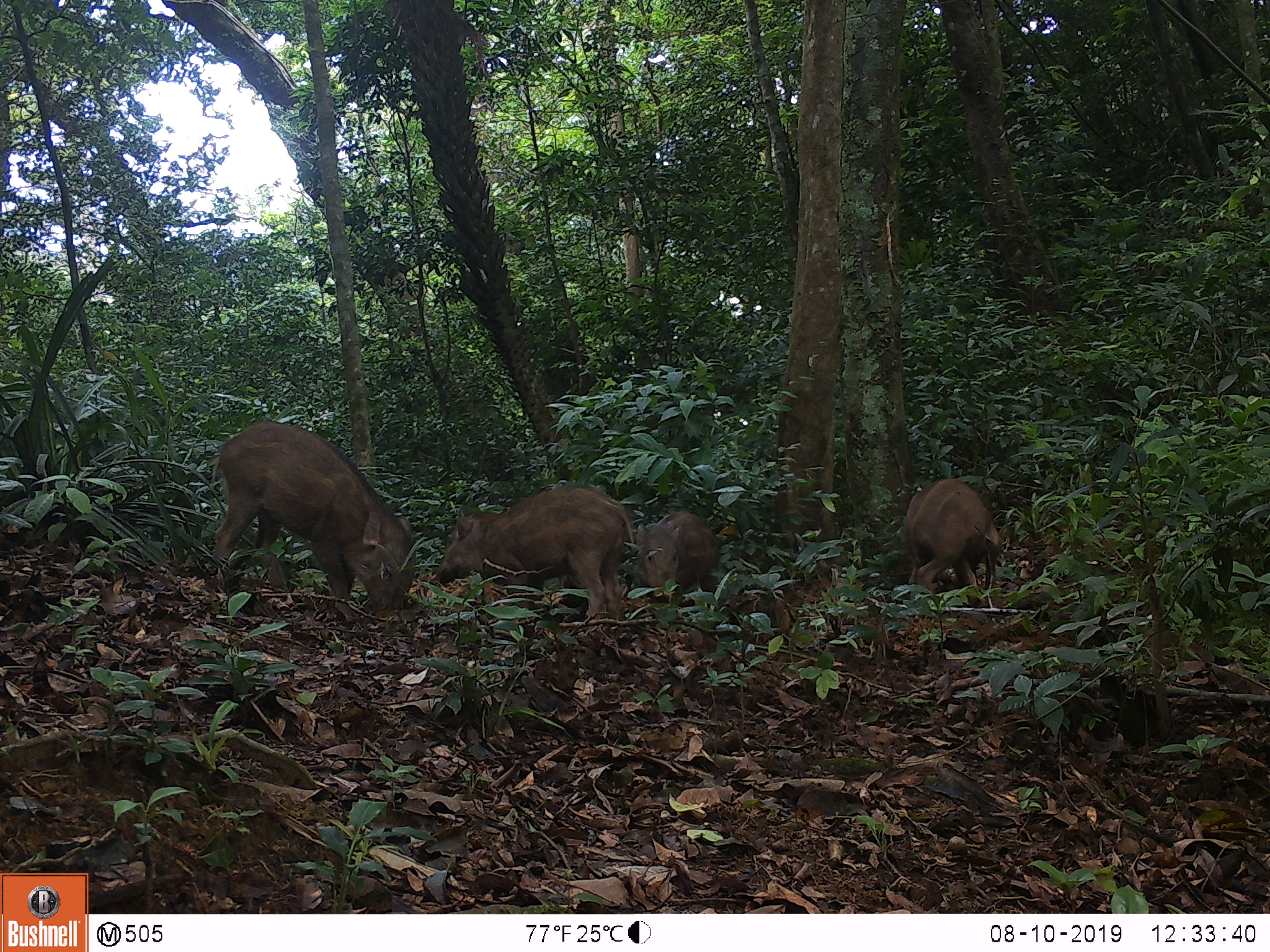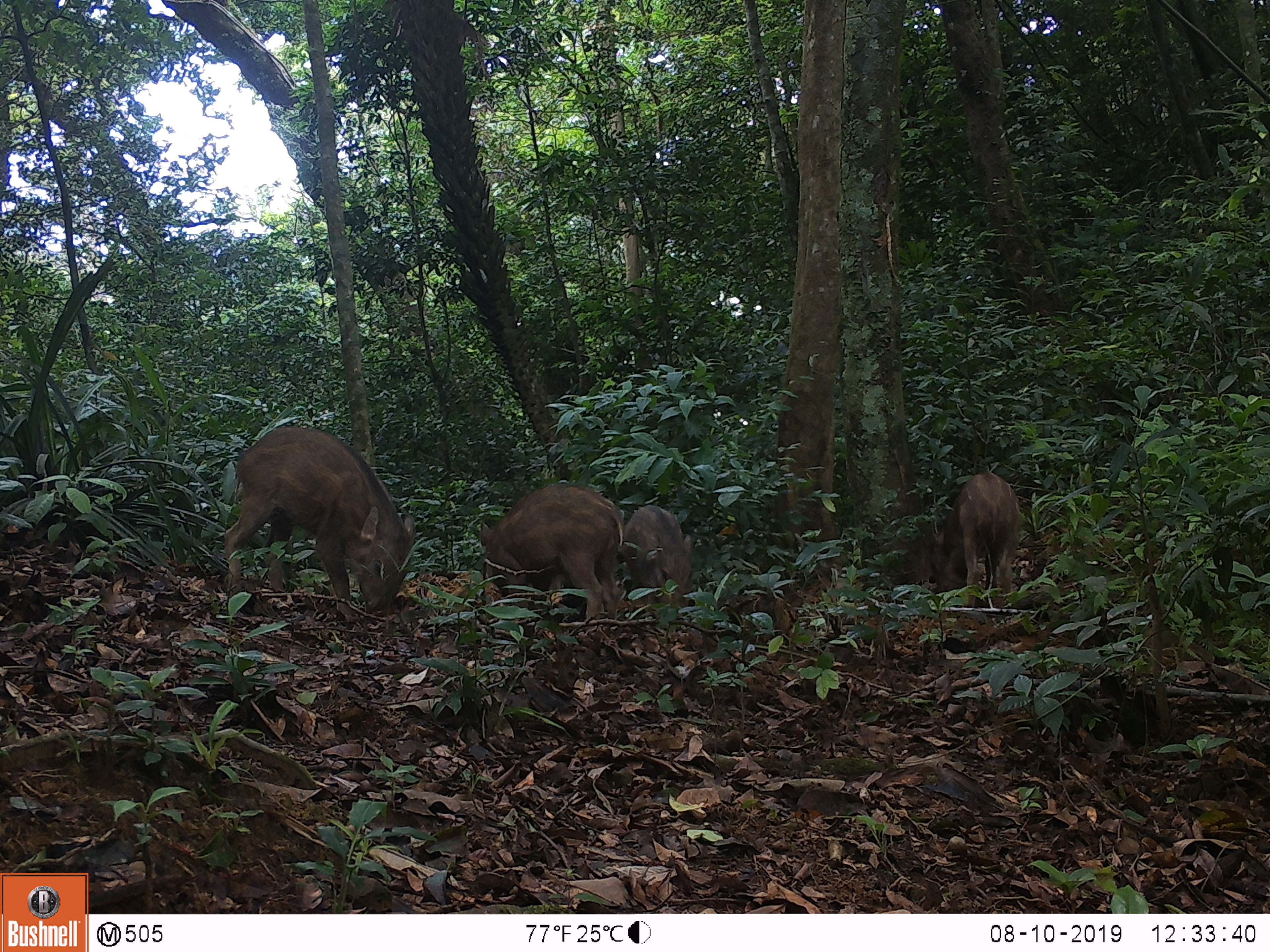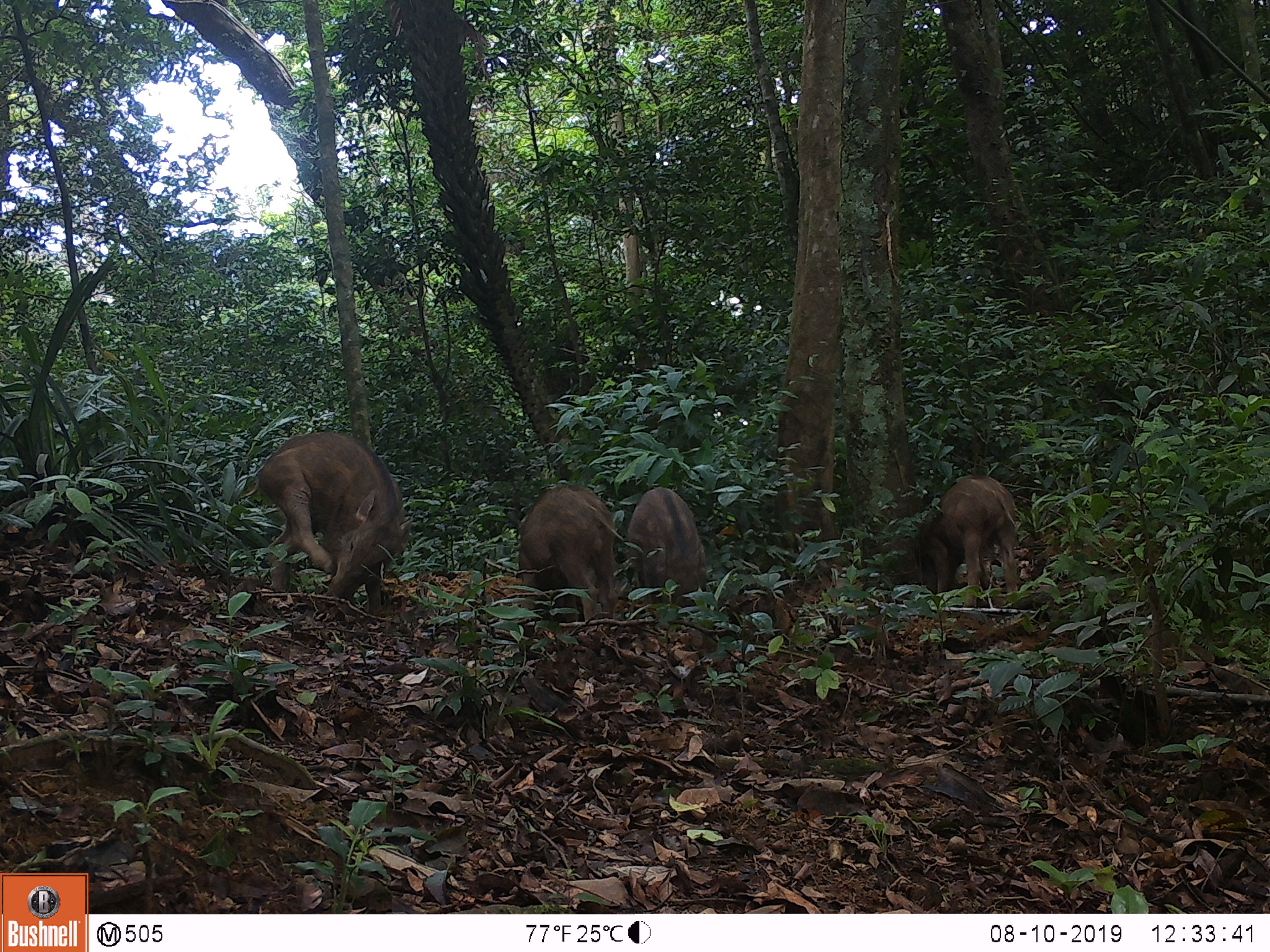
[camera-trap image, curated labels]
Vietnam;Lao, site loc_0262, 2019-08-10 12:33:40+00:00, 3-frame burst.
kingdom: Animalia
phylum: Chordata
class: Mammalia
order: Artiodactyla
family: Suidae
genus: Sus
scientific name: Sus scrofa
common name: eurasian wild pig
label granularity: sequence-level